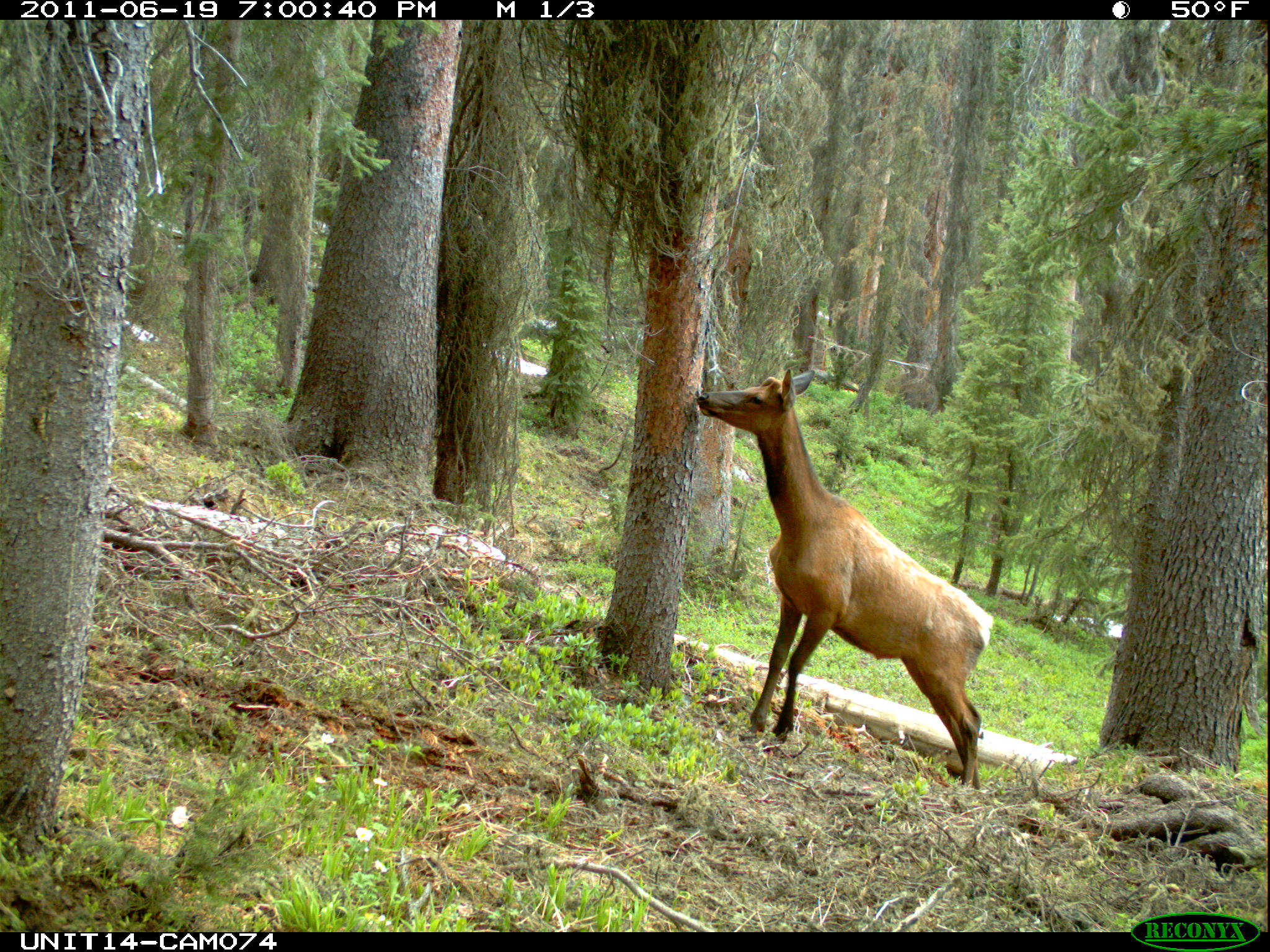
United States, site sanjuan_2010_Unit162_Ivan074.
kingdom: Animalia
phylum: Chordata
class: Mammalia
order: Artiodactyla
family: Cervidae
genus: Cervus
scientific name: Cervus elaphus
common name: red deer